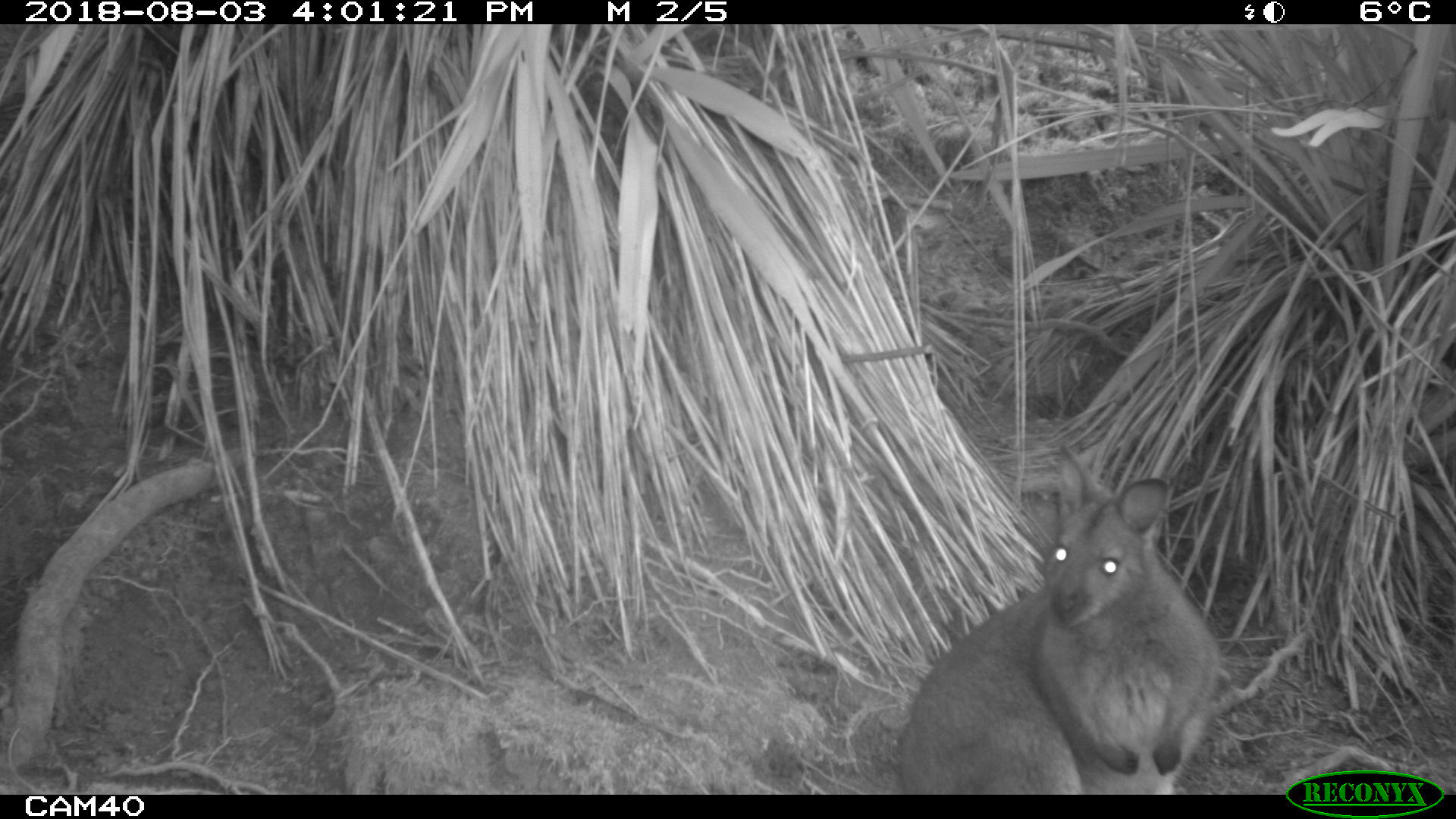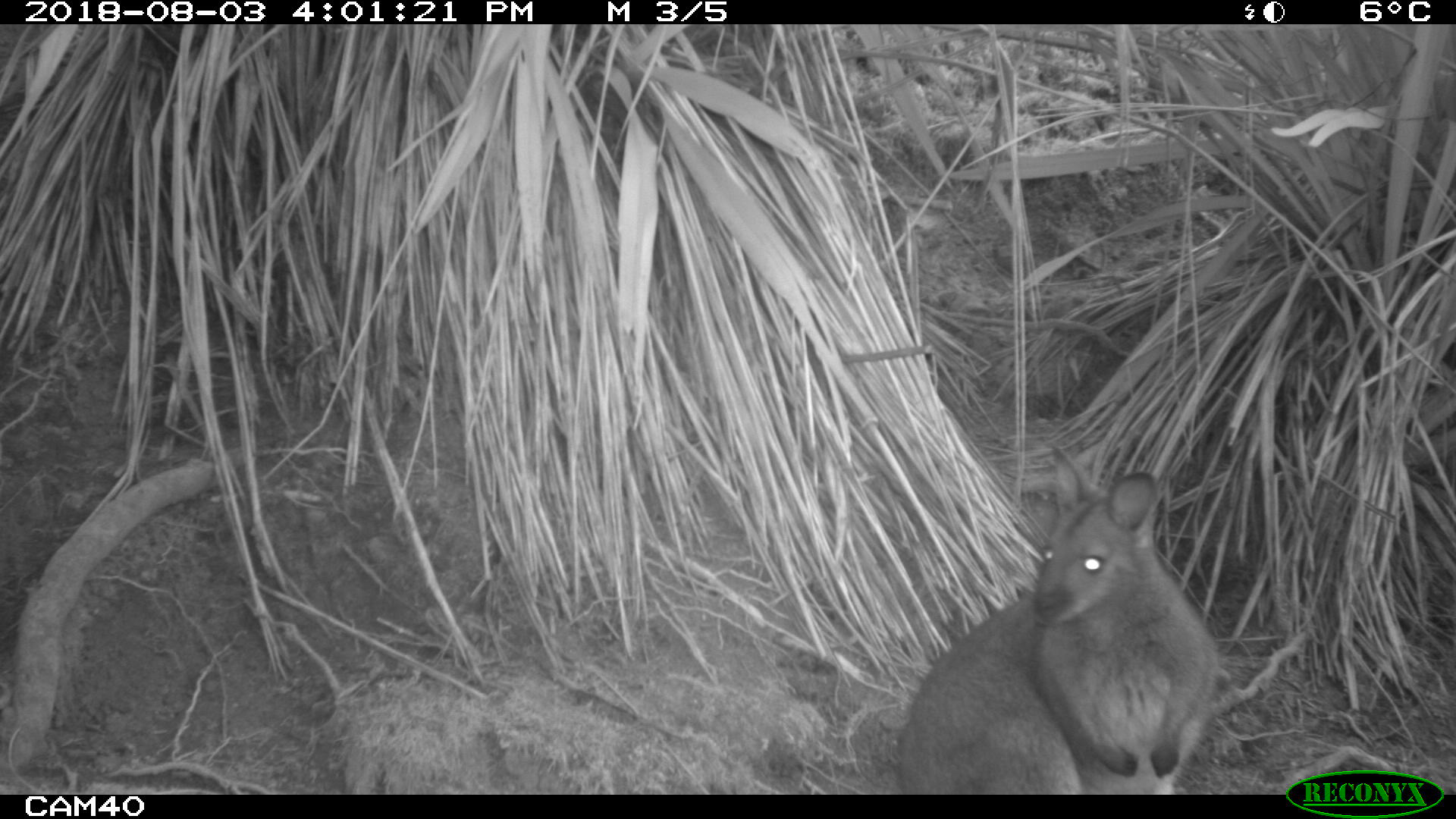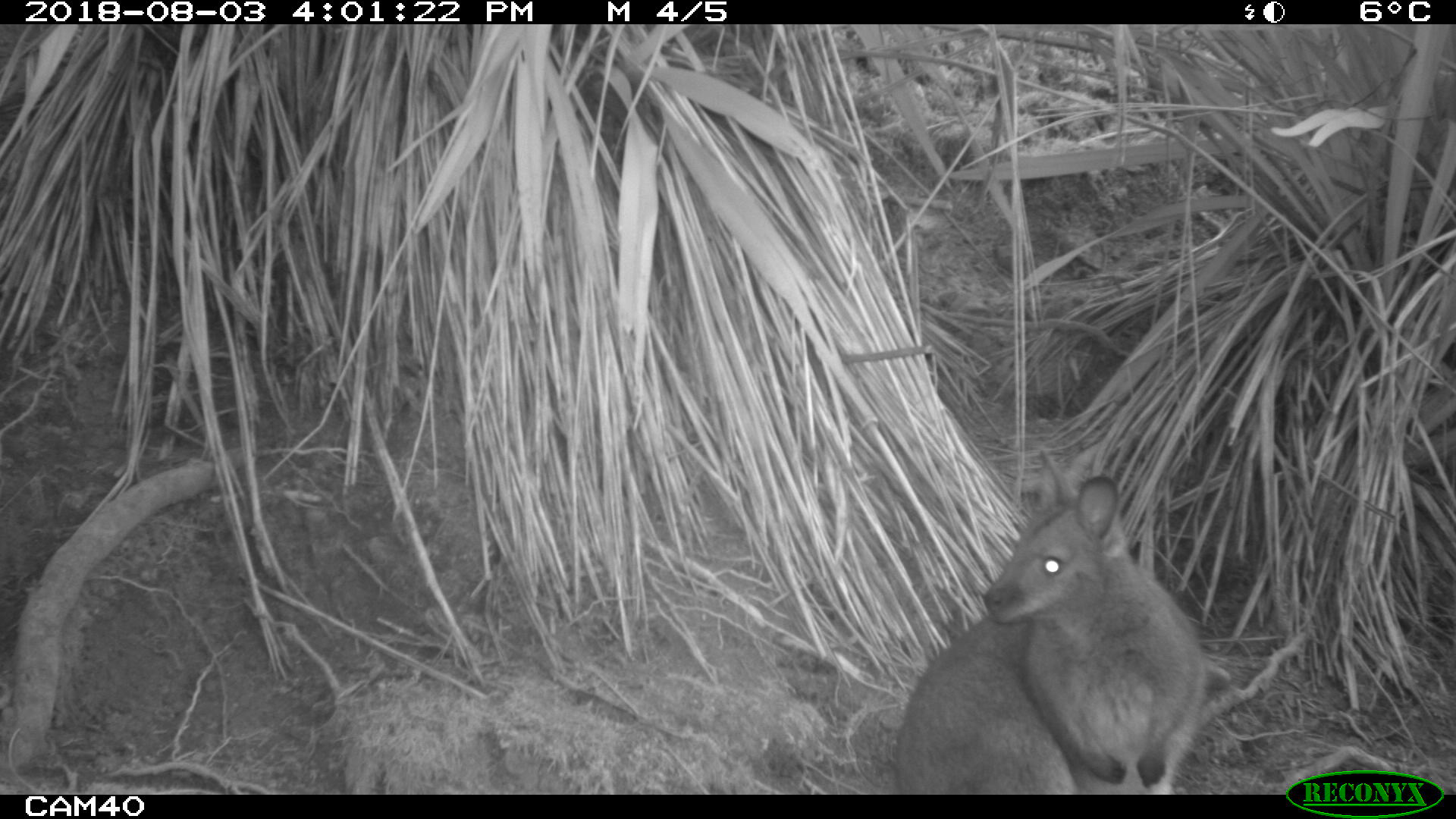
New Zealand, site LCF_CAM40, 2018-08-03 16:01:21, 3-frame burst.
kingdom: Animalia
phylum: Chordata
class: Mammalia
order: Diprotodontia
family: Macropodidae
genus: Notamacropus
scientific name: Notamacropus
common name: wallaby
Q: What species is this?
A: Wallaby (Notamacropus).